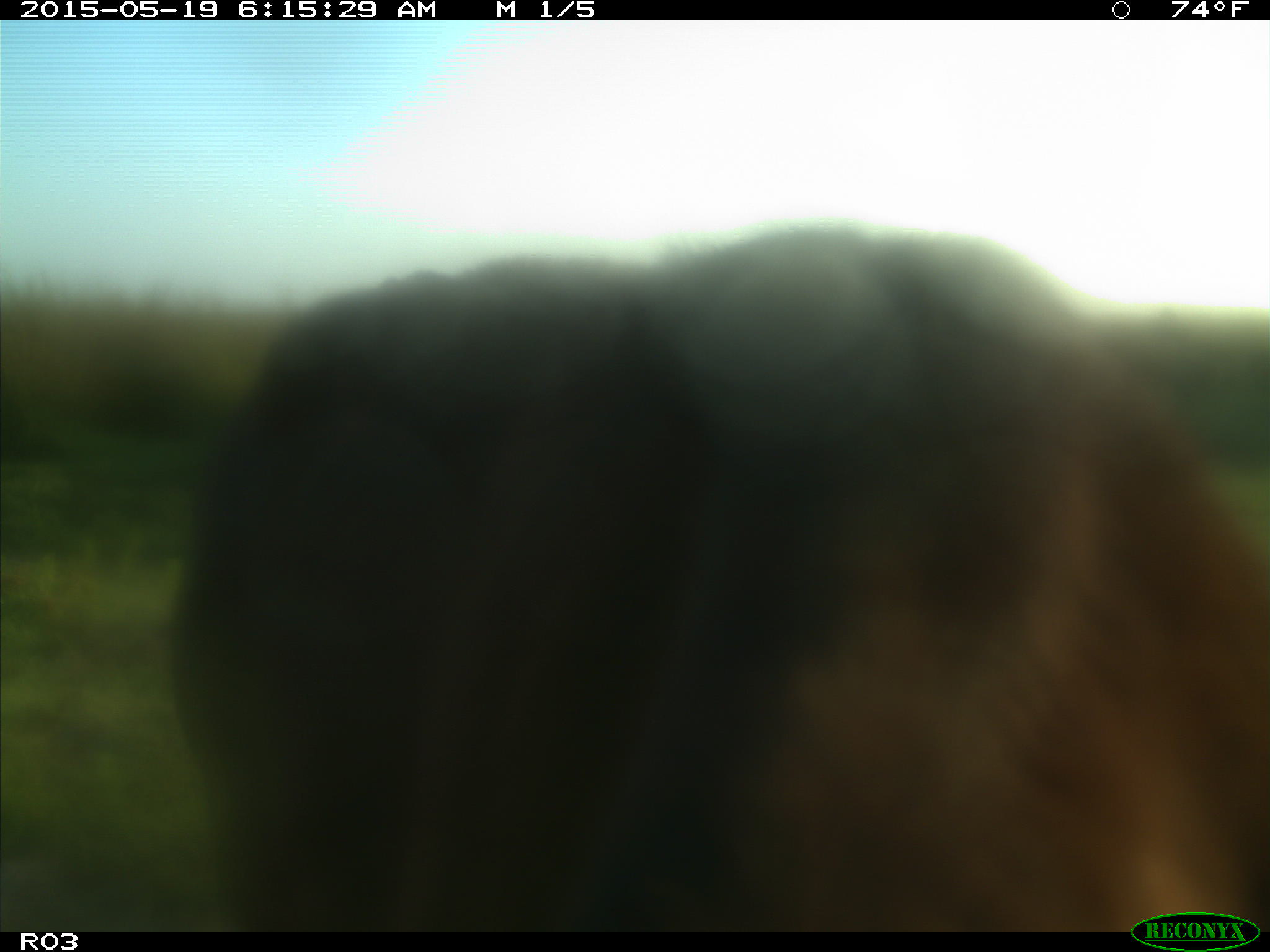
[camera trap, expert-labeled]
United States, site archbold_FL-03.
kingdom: Animalia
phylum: Chordata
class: Mammalia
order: Artiodactyla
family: Bovidae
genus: Bos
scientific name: Bos taurus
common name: domestic cow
Bos taurus (domestic cow).